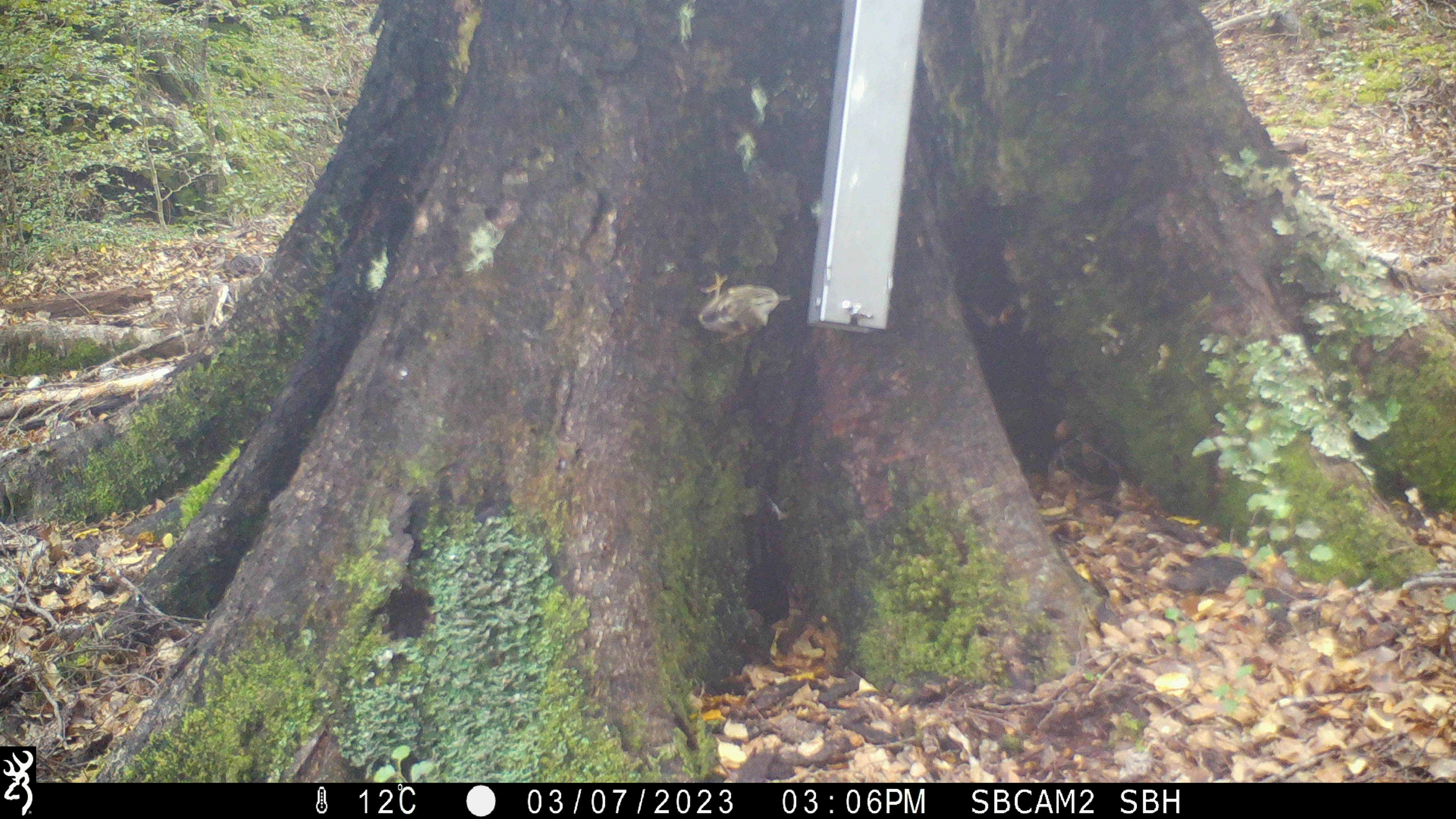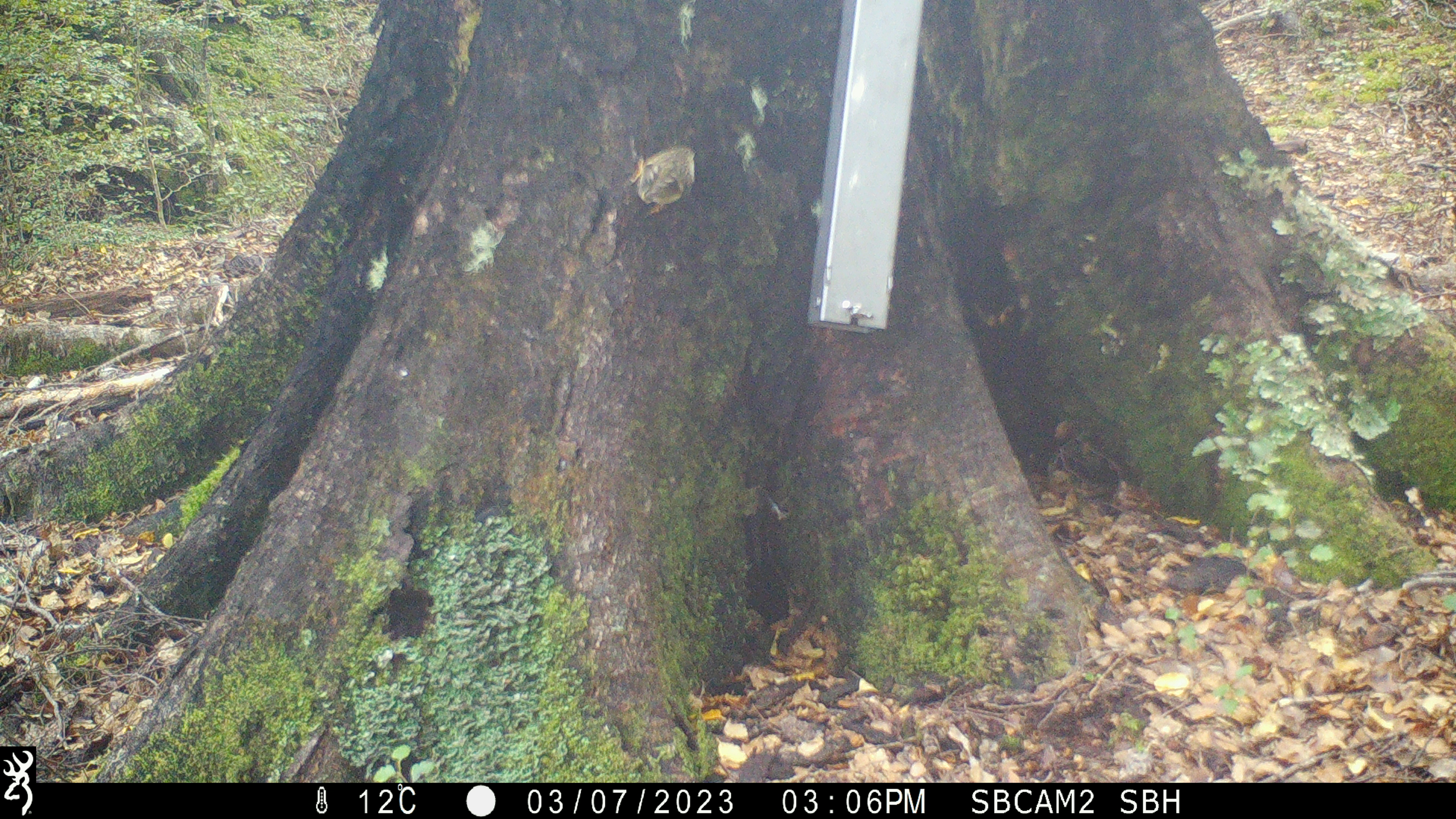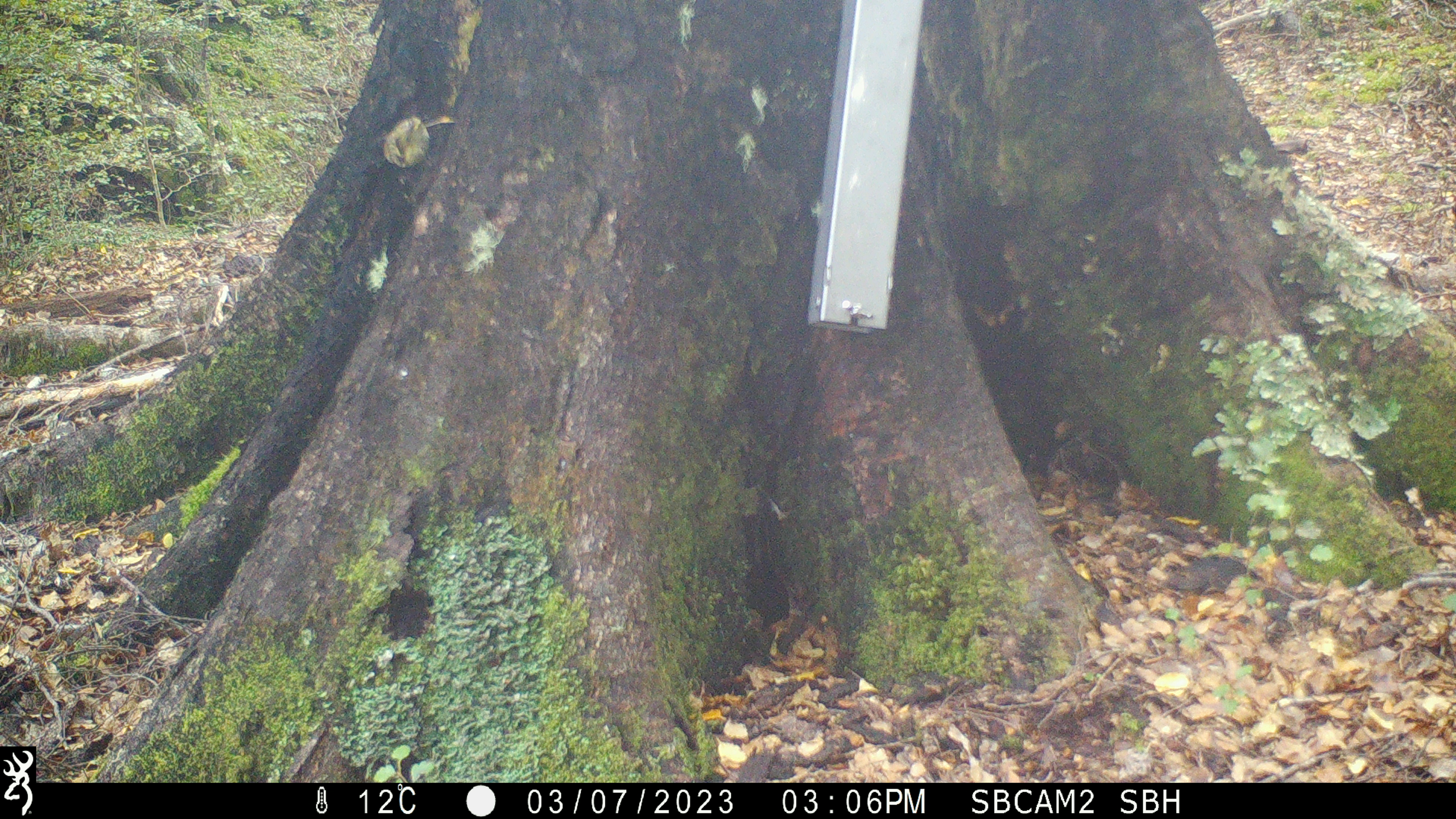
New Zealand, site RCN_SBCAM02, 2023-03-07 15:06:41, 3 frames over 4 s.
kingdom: Animalia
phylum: Chordata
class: Aves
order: Passeriformes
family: Acanthisittidae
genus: Acanthisitta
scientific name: Acanthisitta chloris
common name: rifleman